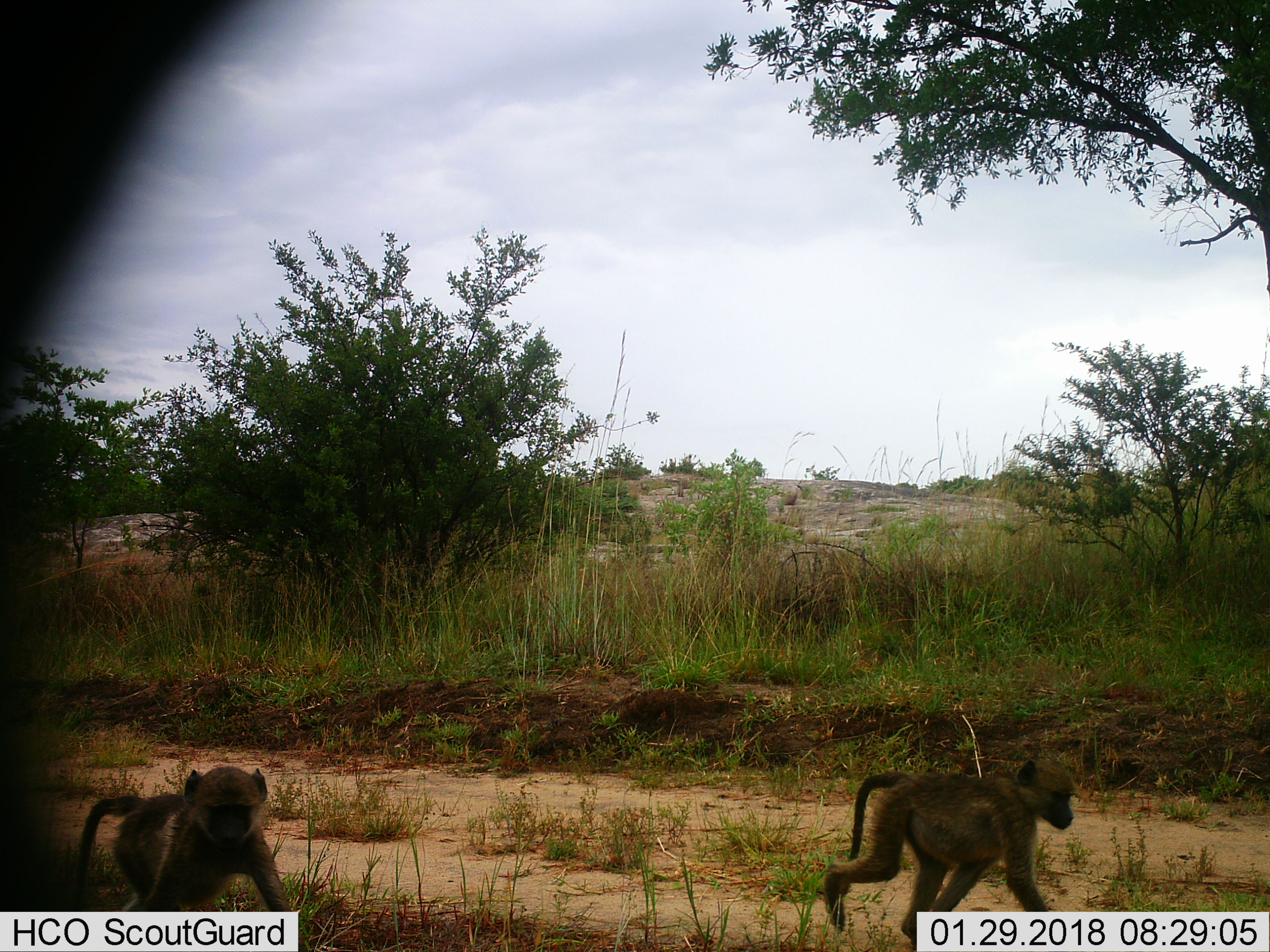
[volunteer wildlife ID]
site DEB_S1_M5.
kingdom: Animalia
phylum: Chordata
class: Mammalia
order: Primates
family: Cercopithecidae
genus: Papio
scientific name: Papio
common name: baboon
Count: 2.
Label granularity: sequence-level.